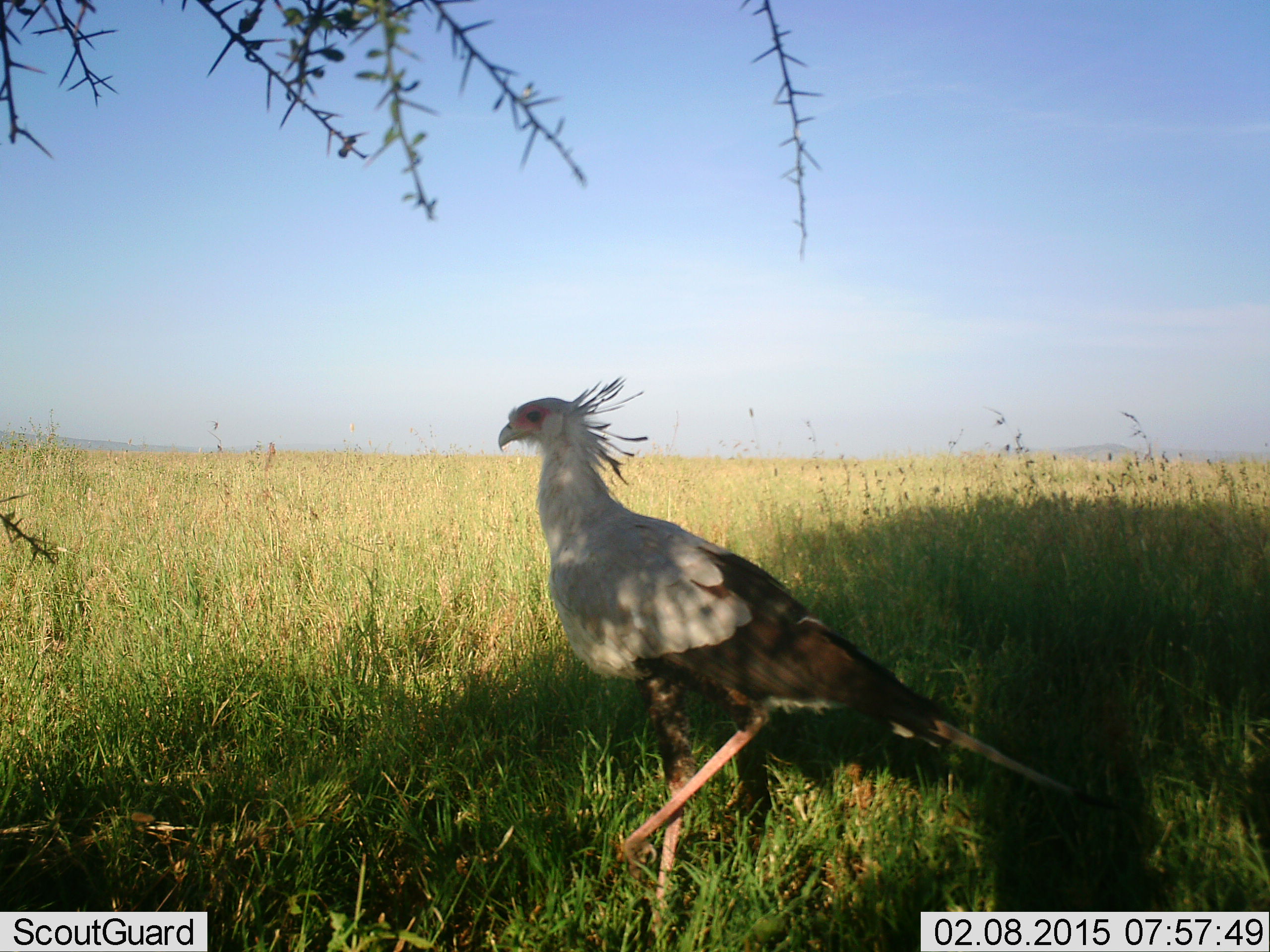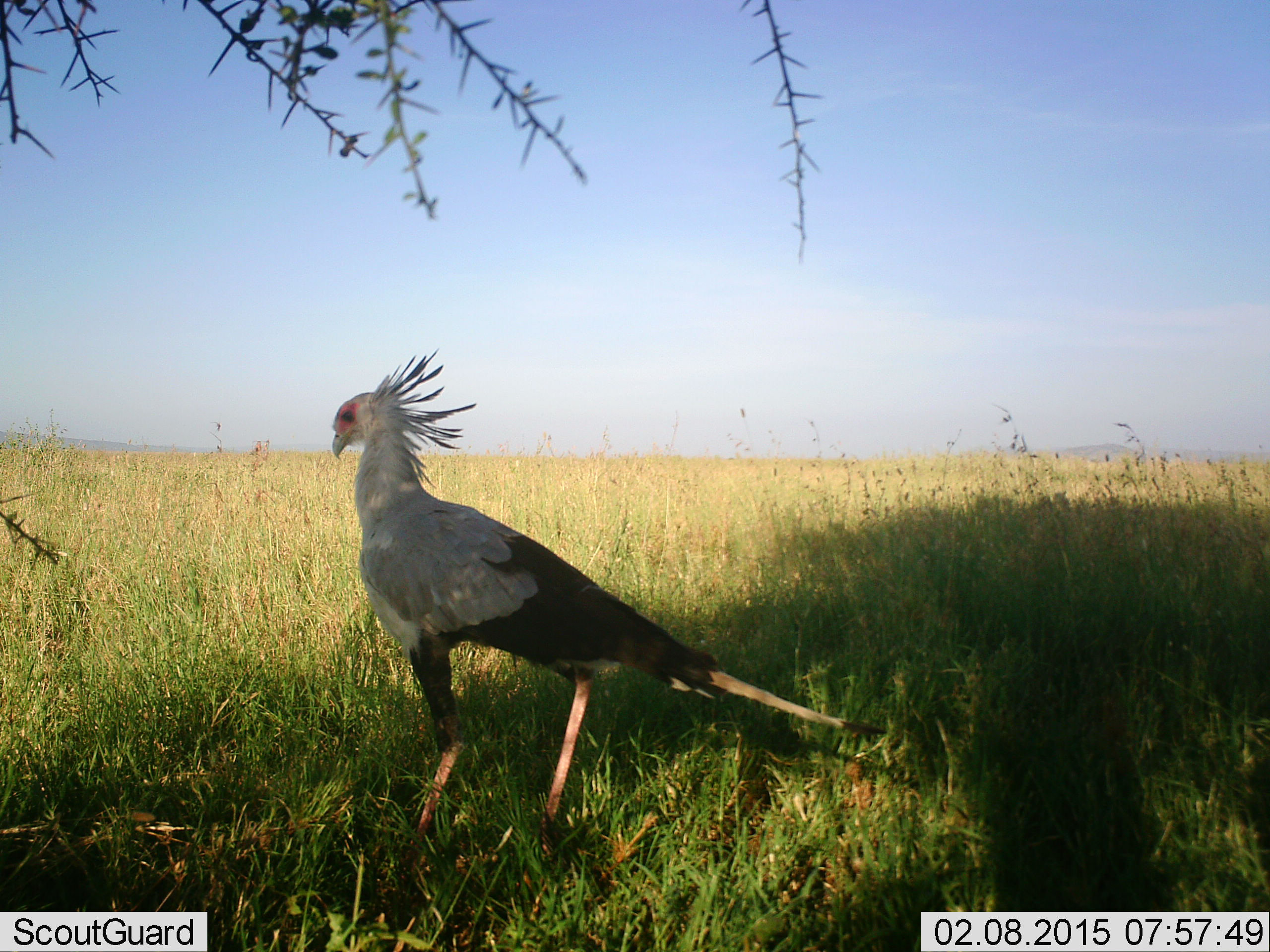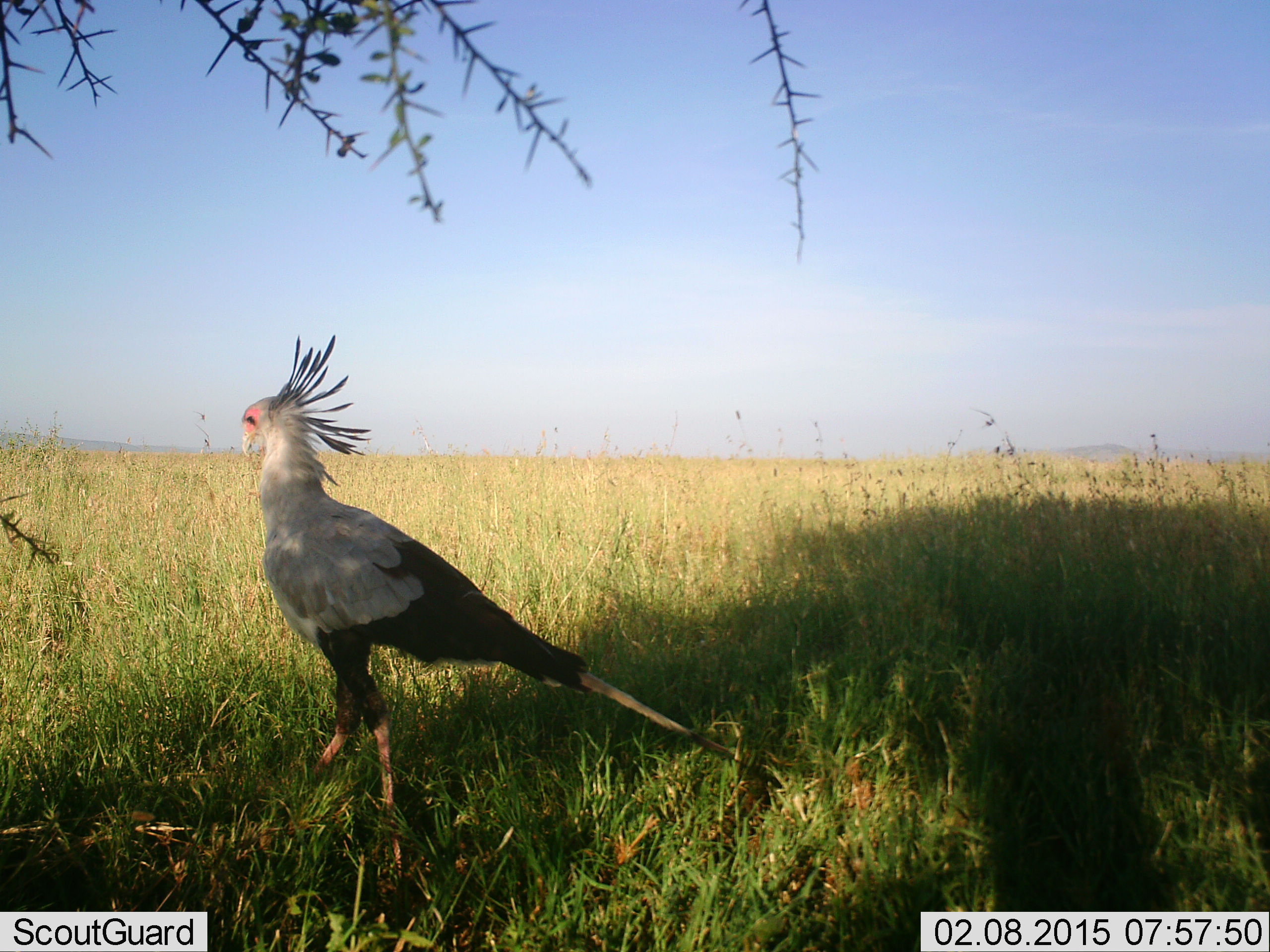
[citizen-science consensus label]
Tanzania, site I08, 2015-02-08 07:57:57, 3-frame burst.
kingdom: Animalia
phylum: Chordata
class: Aves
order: Accipitriformes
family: Sagittariidae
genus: Sagittarius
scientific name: Sagittarius serpentarius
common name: secretary bird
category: secretarybird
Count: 1.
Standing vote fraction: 30%.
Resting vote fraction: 0%.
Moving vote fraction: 90%.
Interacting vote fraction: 0%.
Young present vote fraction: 0%.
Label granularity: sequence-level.